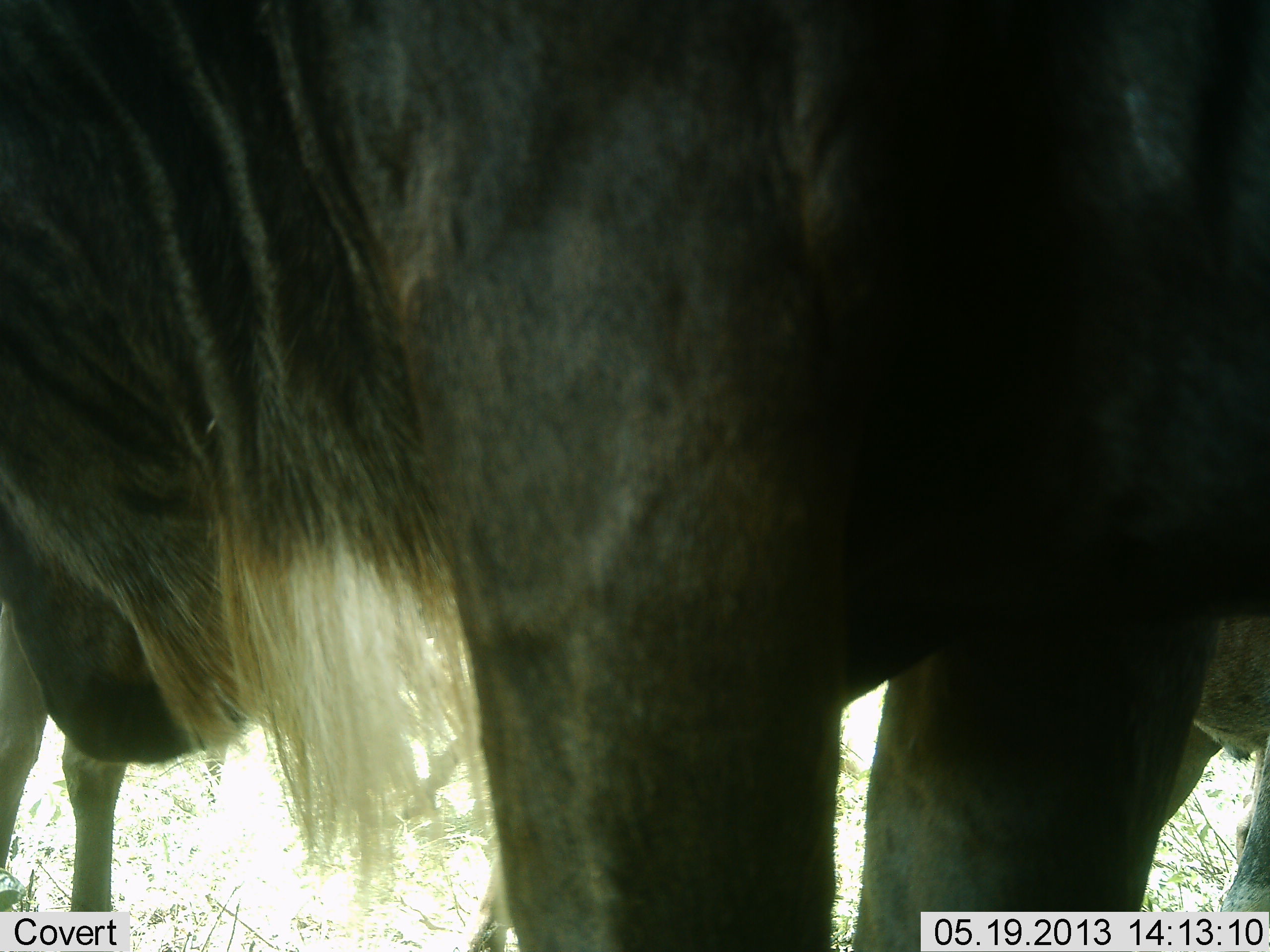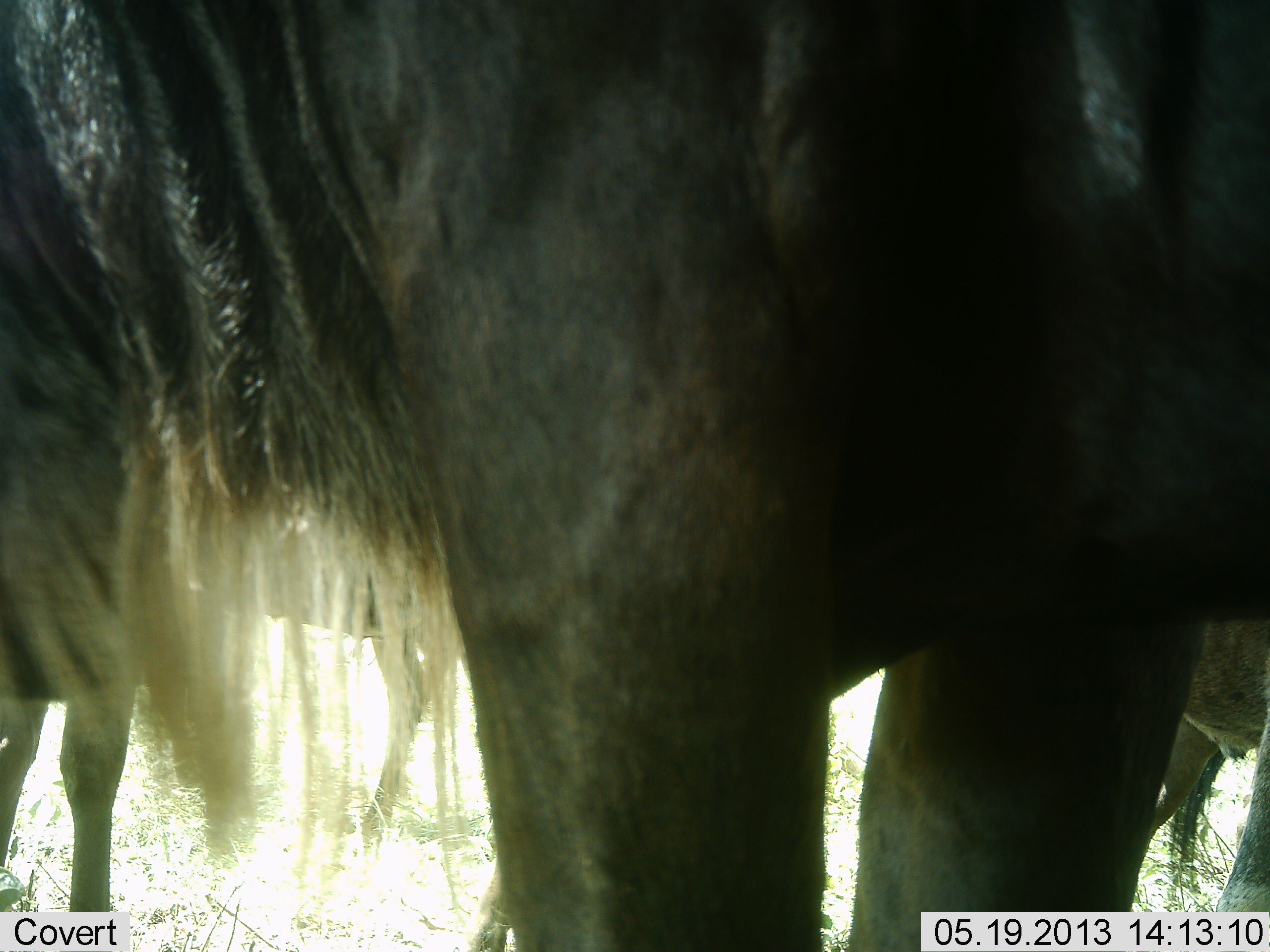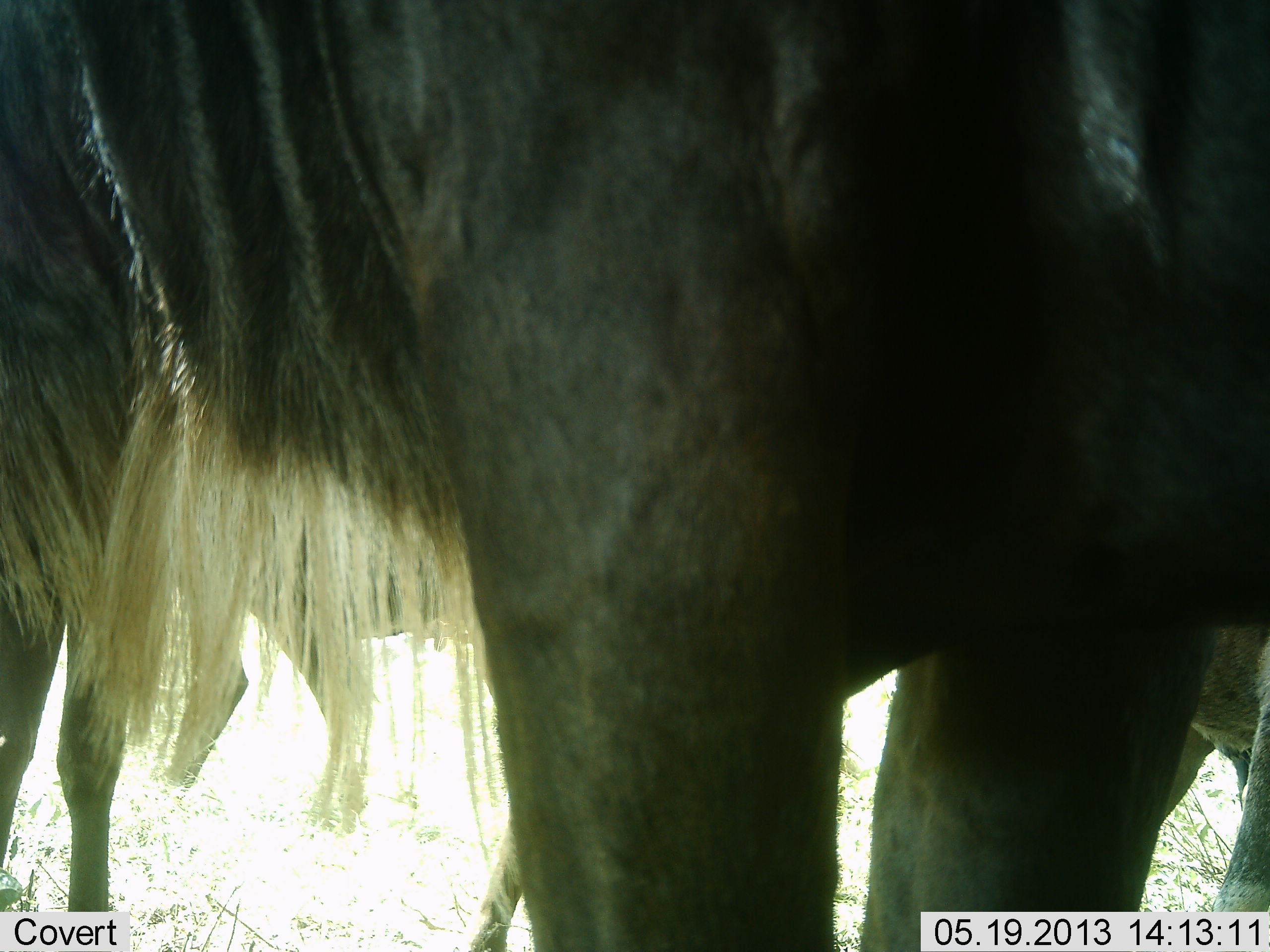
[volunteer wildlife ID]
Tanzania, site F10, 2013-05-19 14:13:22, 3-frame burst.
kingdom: Animalia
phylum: Chordata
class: Mammalia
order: Artiodactyla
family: Bovidae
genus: Connochaetes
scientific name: Connochaetes taurinus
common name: blue wildebeest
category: wildebeest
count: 4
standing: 95%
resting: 0%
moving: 10%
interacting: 5%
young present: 0%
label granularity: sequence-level